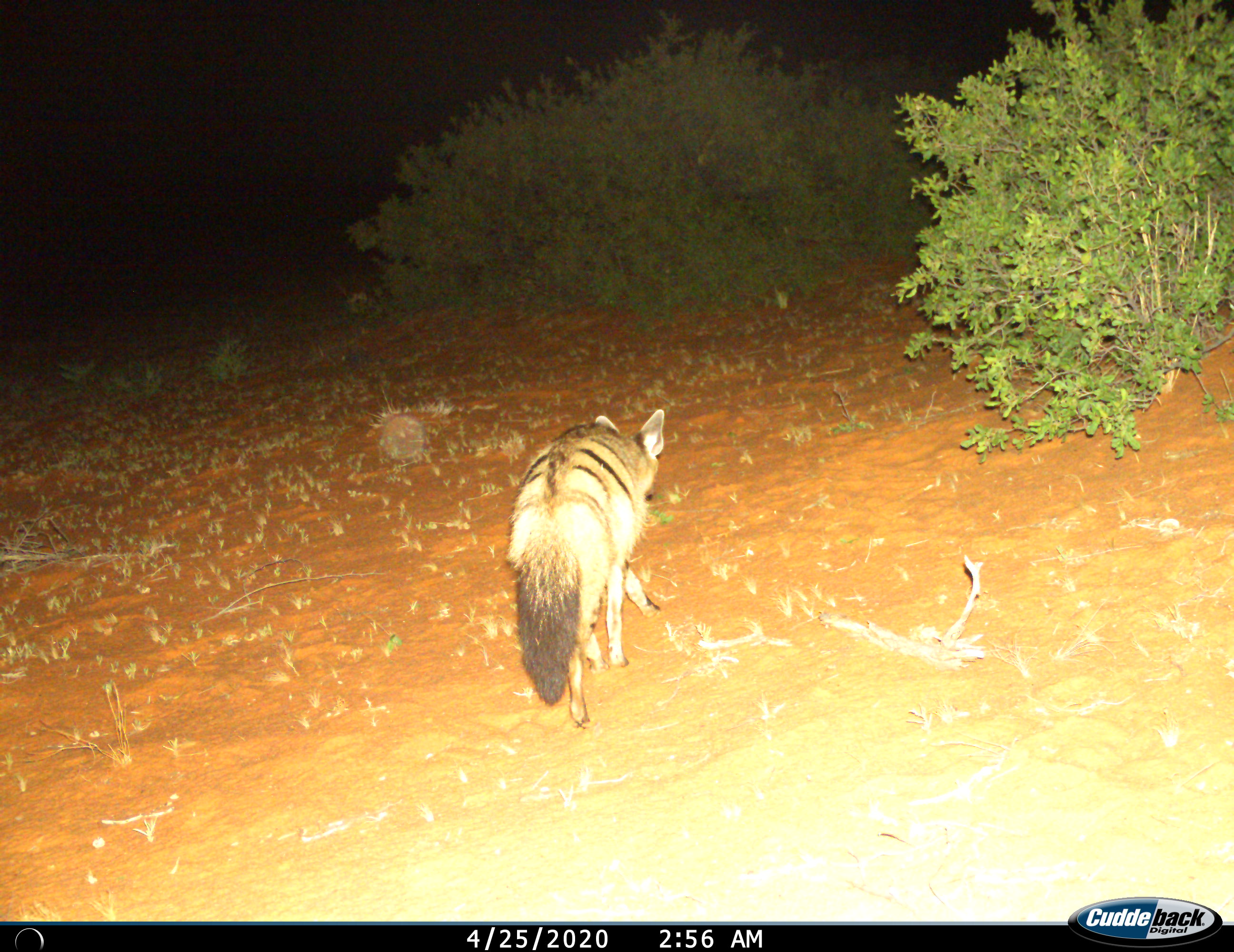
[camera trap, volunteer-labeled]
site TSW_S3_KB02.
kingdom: Animalia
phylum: Chordata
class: Mammalia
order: Carnivora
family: Hyaenidae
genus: Proteles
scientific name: Proteles cristatus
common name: aardwolf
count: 1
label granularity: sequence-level